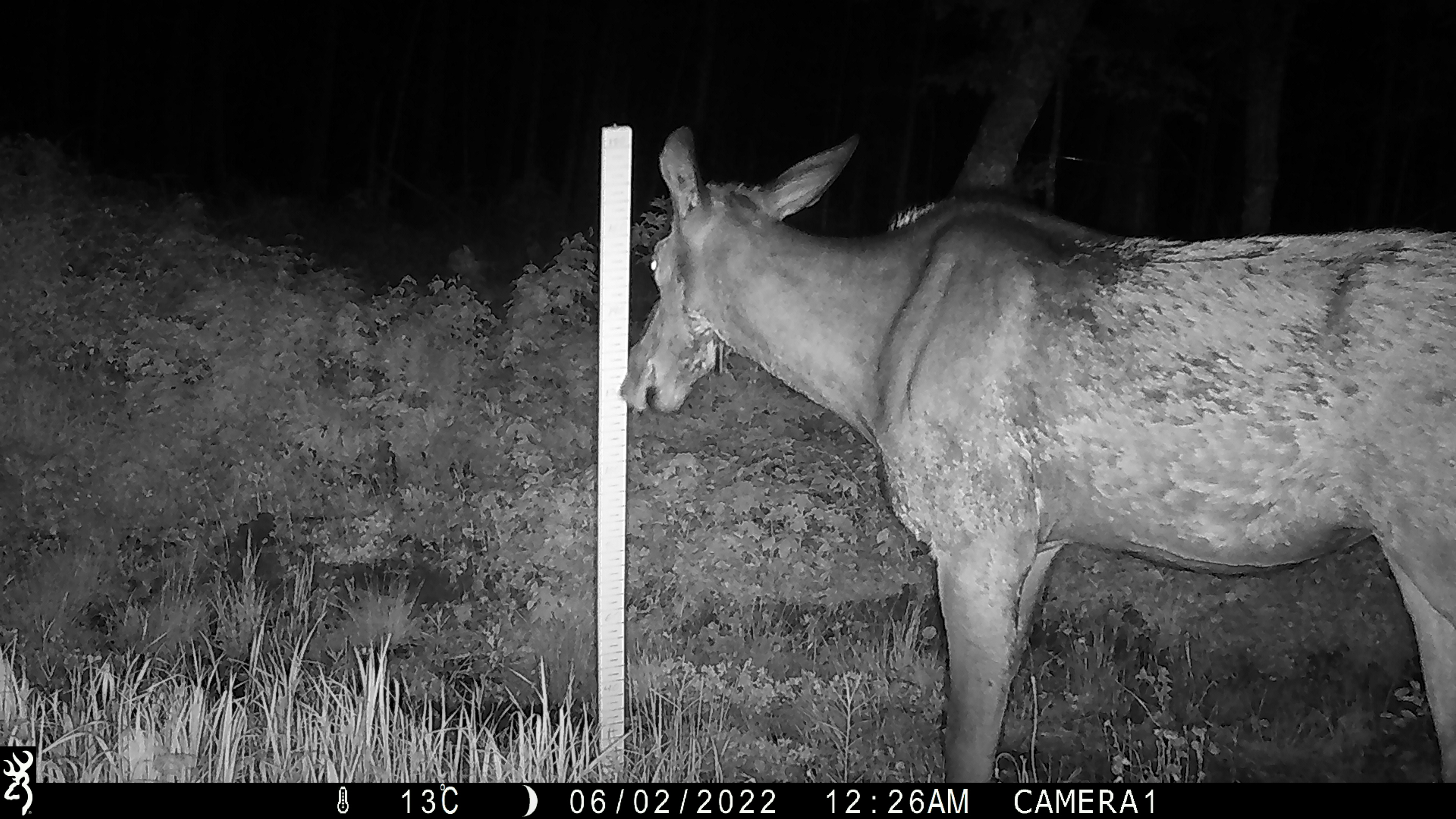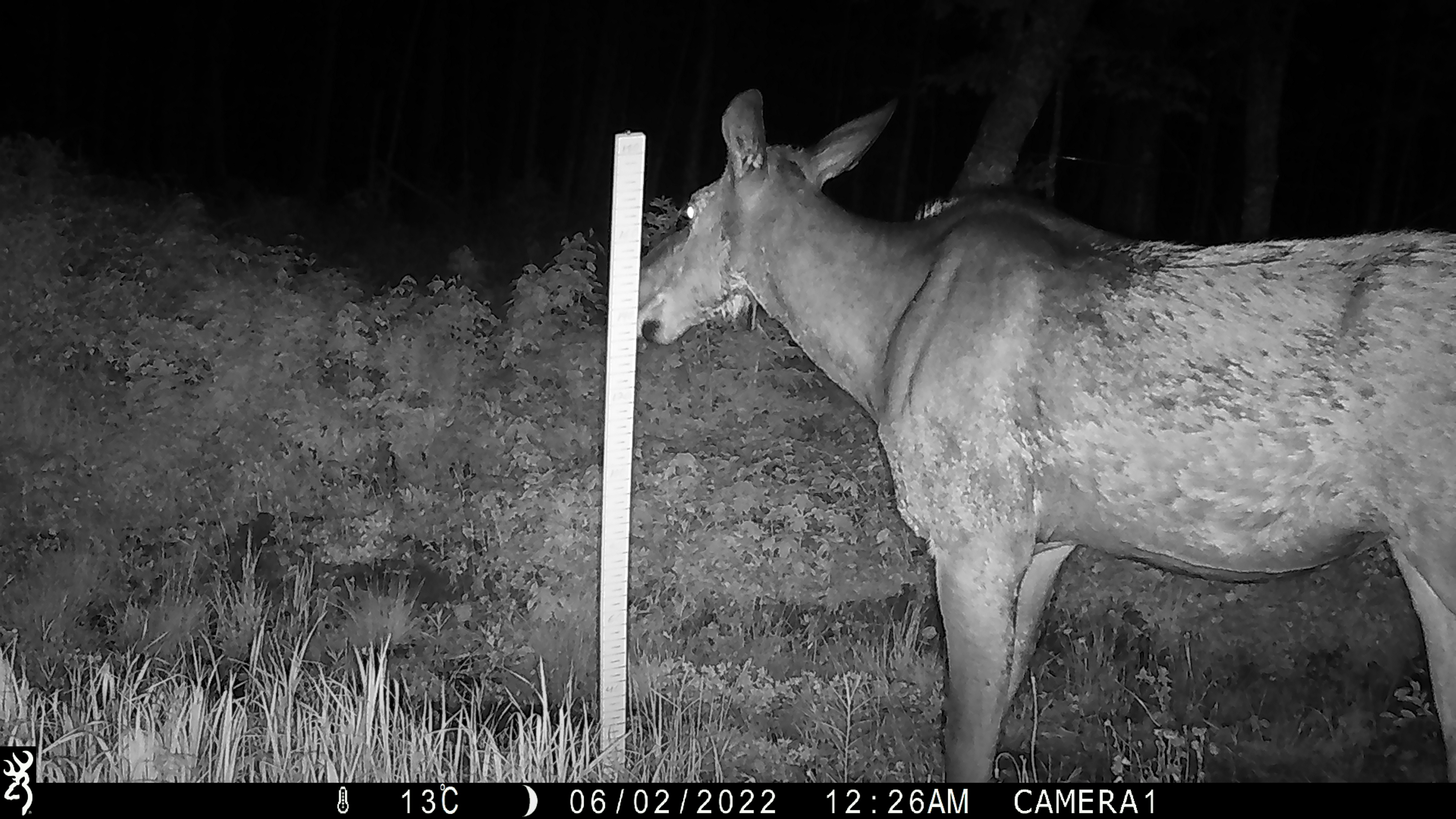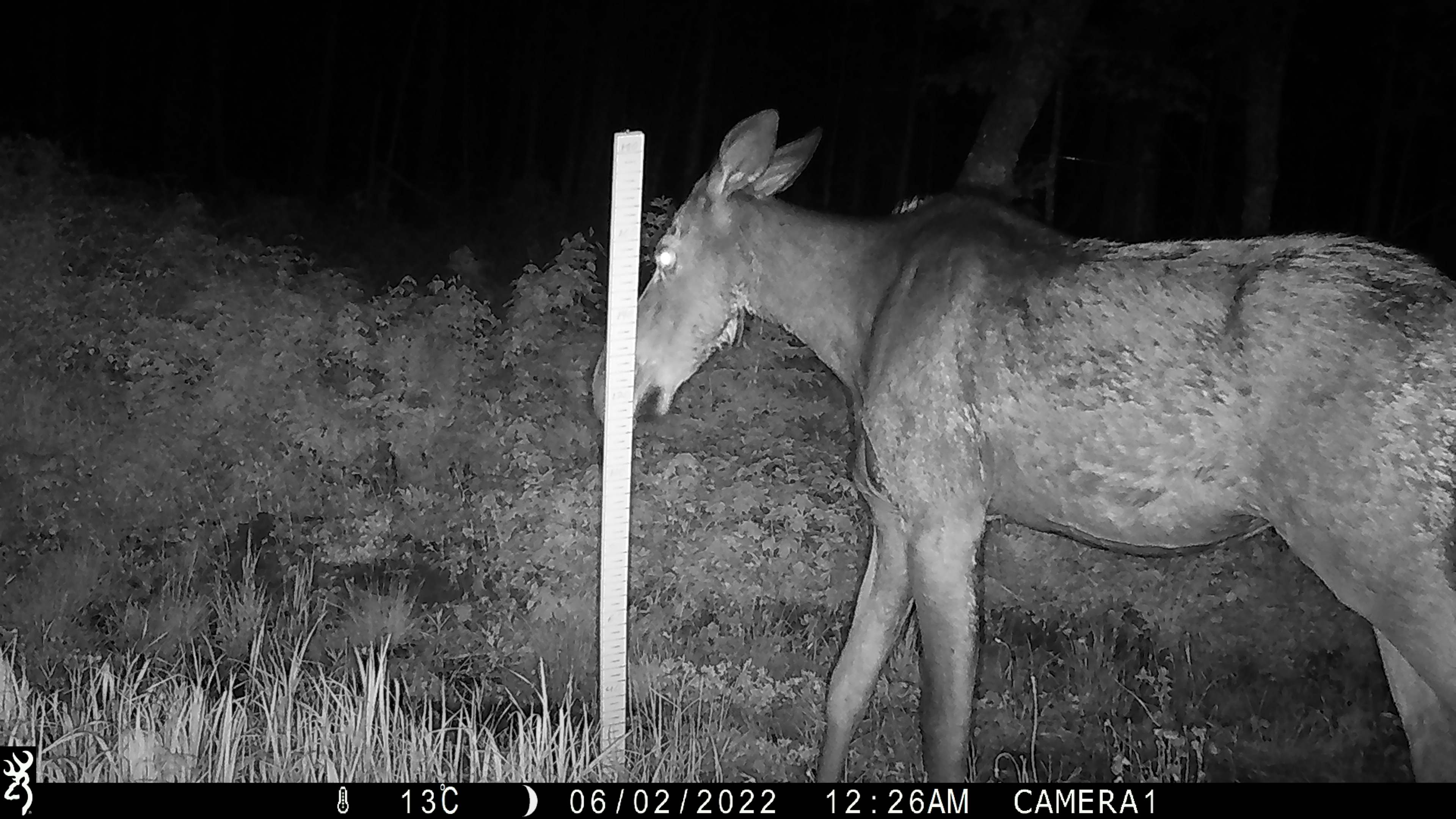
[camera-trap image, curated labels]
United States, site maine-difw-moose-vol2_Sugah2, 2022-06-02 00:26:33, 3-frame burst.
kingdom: Animalia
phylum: Chordata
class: Mammalia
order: Artiodactyla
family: Cervidae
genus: Alces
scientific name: Alces alces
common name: moose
Moose (Alces alces).